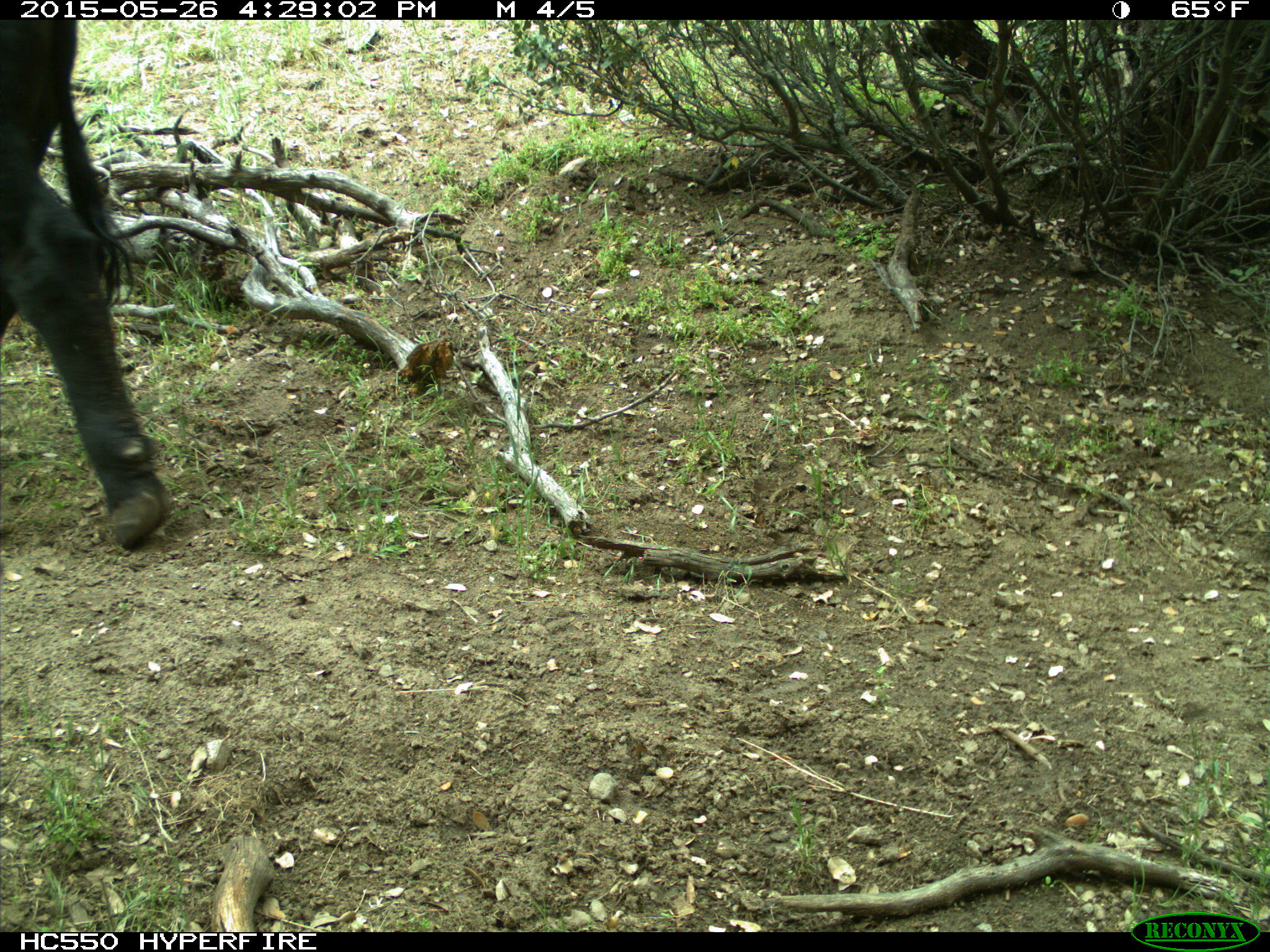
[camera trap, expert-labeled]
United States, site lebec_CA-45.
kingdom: Animalia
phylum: Chordata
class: Mammalia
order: Artiodactyla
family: Bovidae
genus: Bos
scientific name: Bos taurus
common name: domestic cow